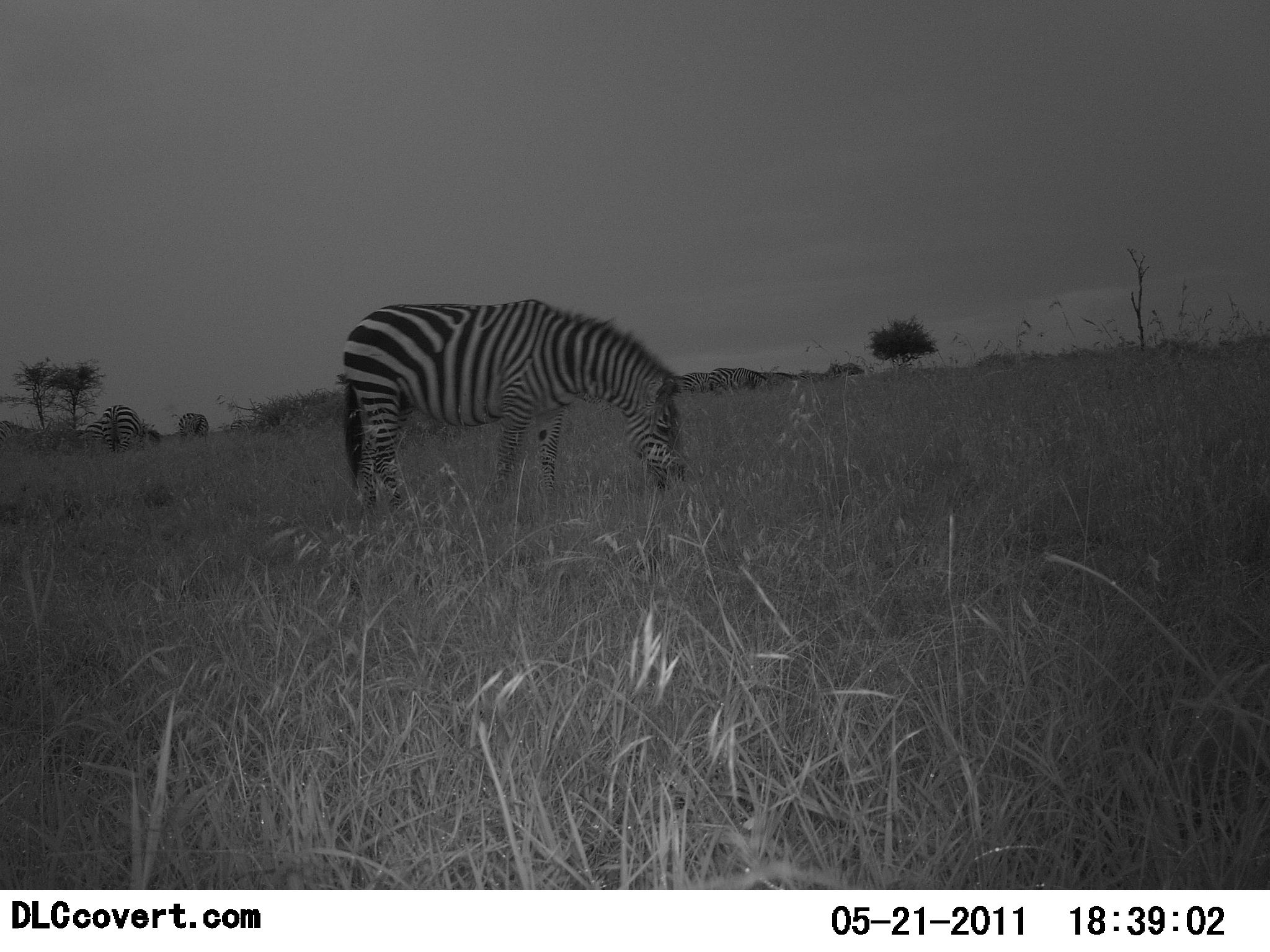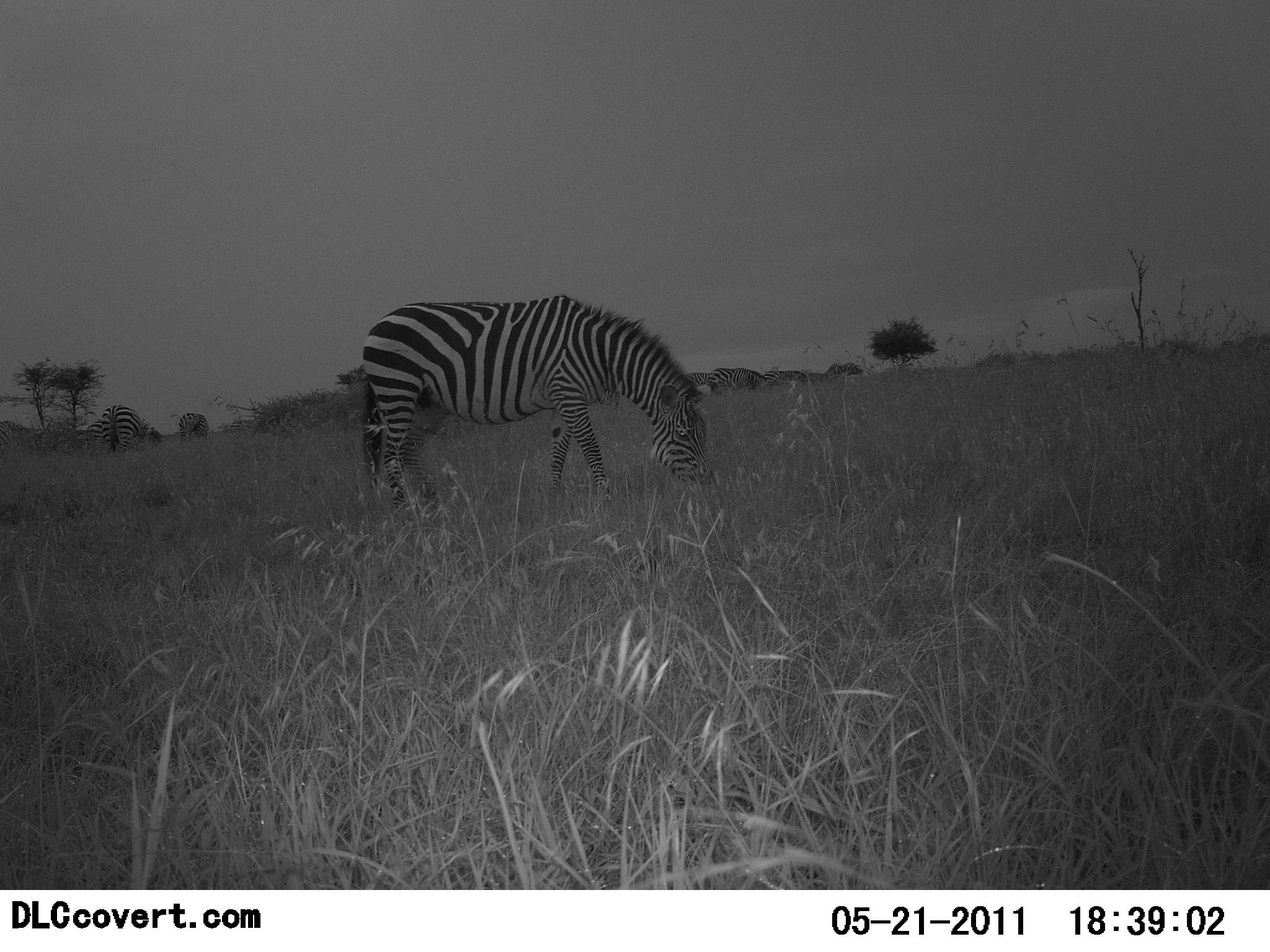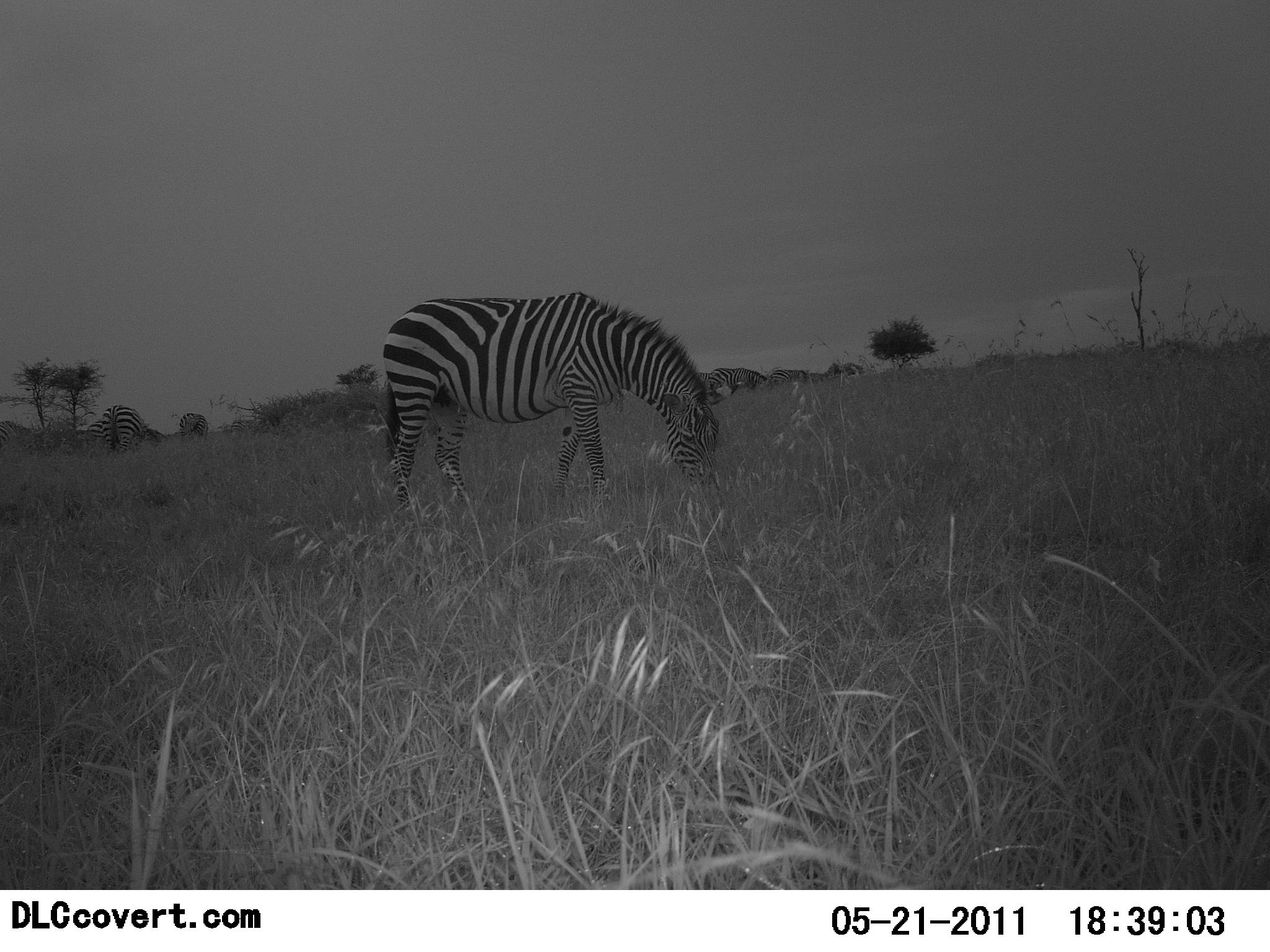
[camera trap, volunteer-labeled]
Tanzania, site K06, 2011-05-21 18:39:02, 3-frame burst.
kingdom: Animalia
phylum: Chordata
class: Mammalia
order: Perissodactyla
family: Equidae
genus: Equus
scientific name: Equus quagga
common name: plains zebra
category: zebra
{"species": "zebra (plains zebra) (Equus quagga)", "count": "3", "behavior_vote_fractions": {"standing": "25%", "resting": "0%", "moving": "8%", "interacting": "0%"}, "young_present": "0%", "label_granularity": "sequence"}